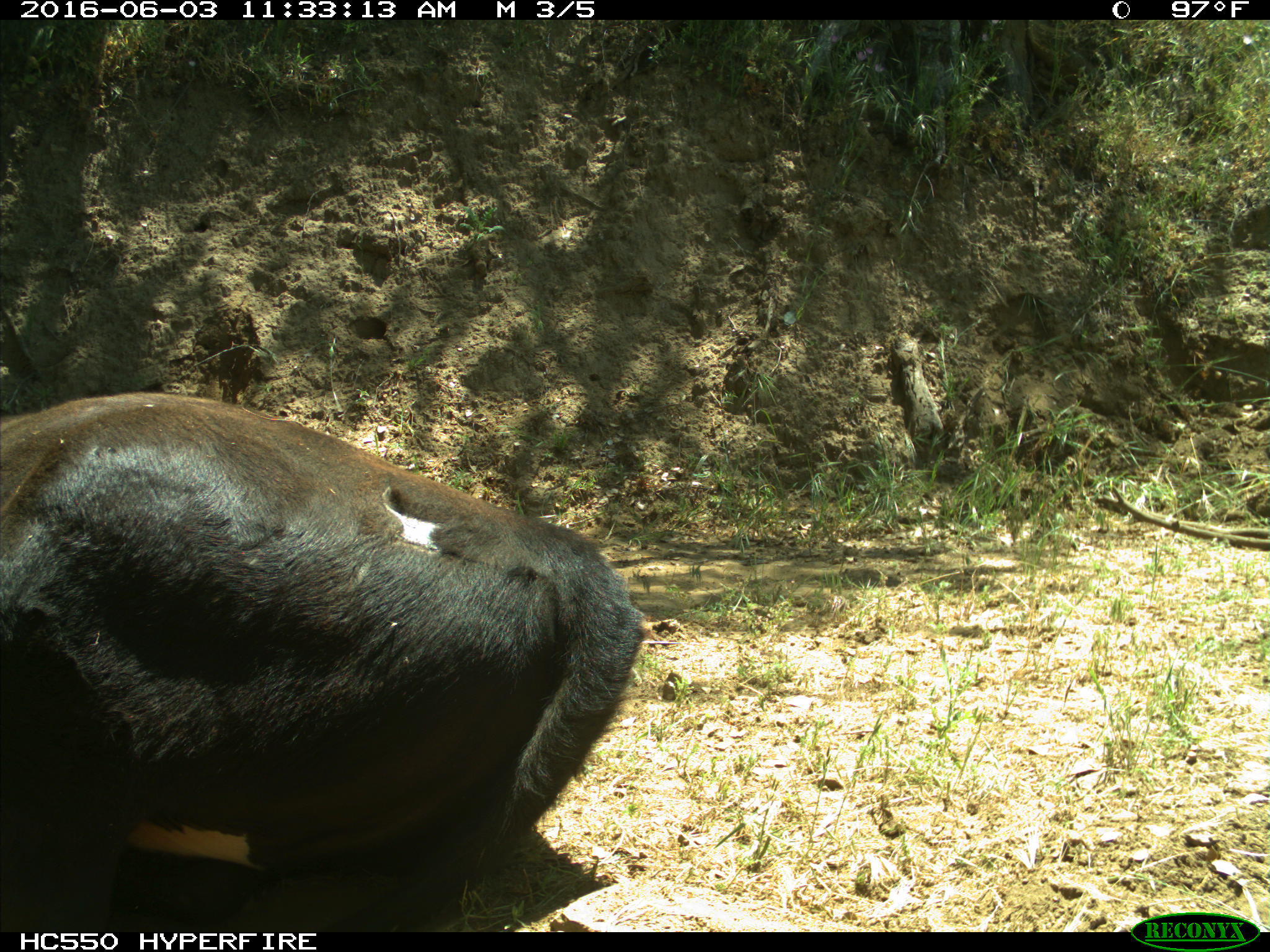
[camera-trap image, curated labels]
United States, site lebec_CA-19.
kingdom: Animalia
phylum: Chordata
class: Mammalia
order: Artiodactyla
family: Bovidae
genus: Bos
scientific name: Bos taurus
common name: domestic cow